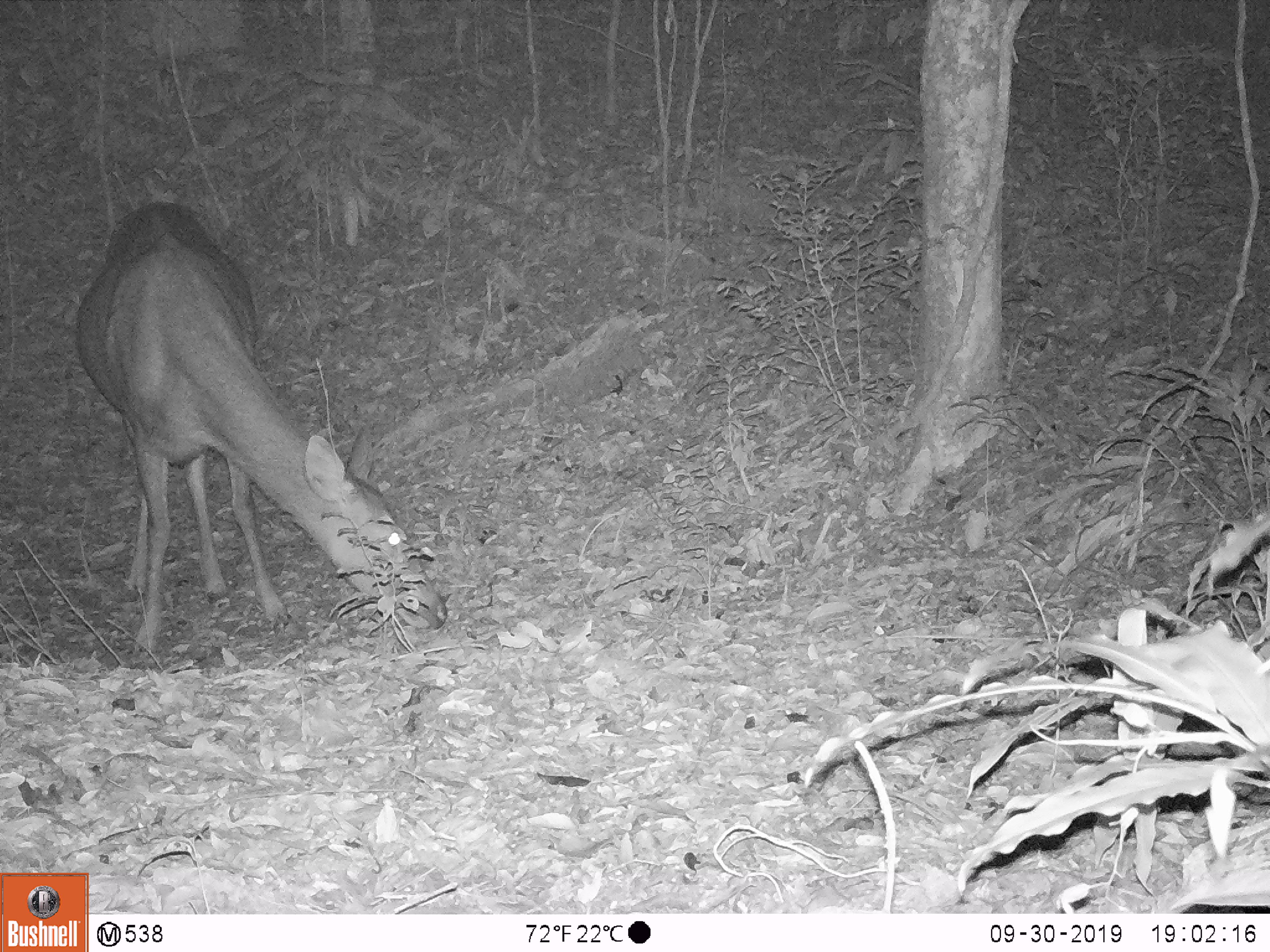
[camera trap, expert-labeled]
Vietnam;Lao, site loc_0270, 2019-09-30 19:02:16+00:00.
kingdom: Animalia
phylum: Chordata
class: Mammalia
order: Artiodactyla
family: Cervidae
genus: Rusa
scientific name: Rusa unicolor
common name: sambar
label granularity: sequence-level